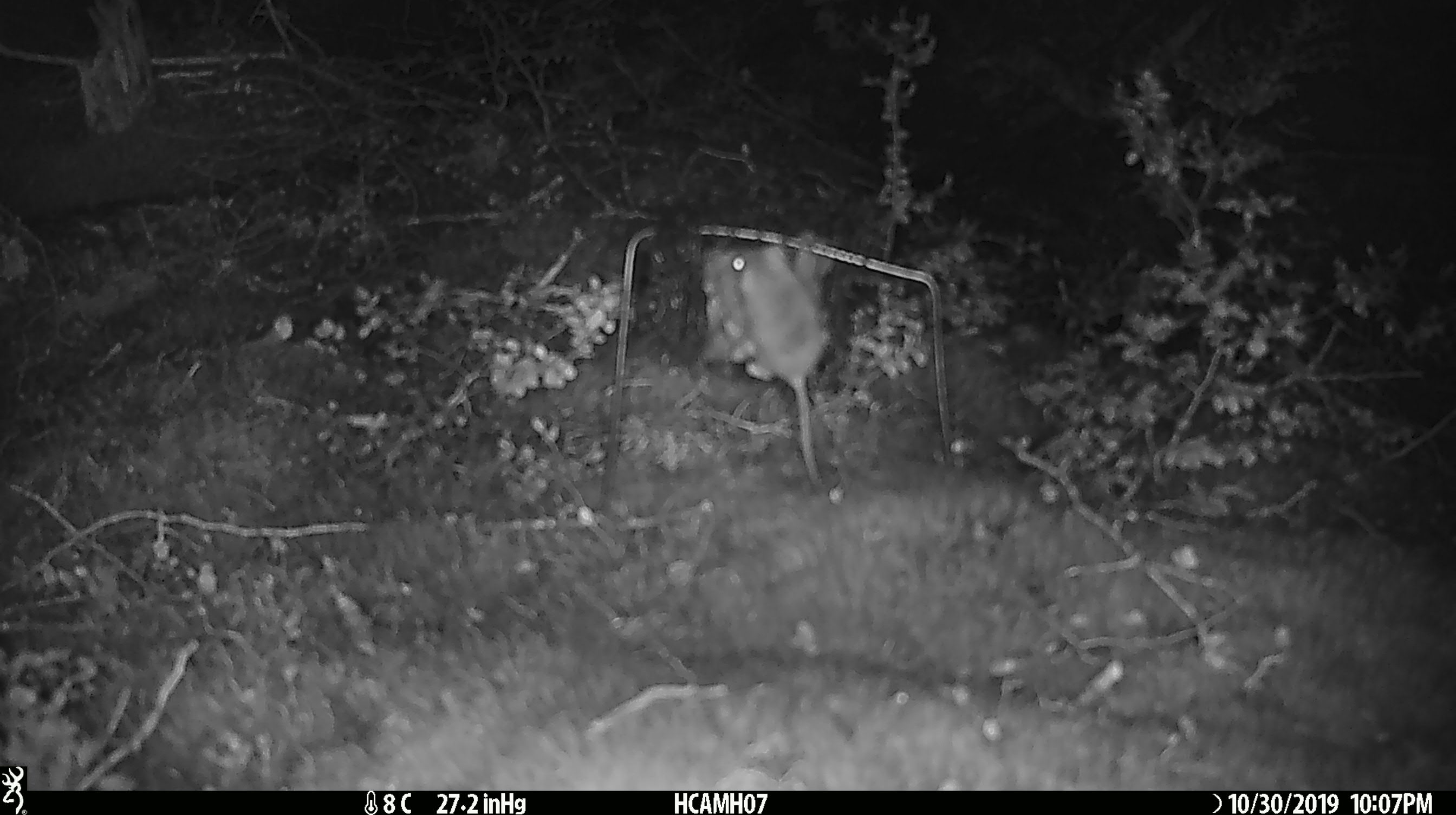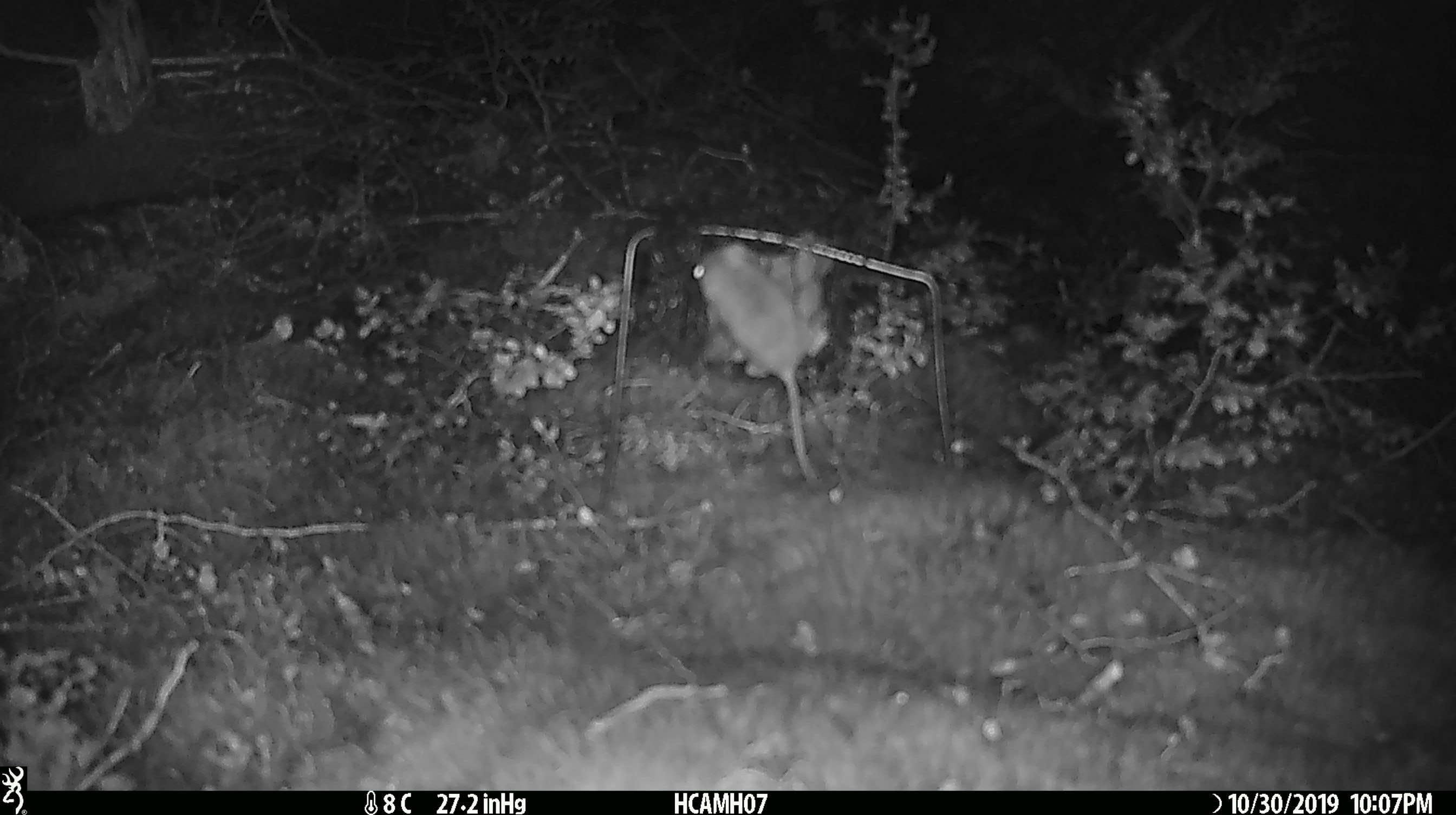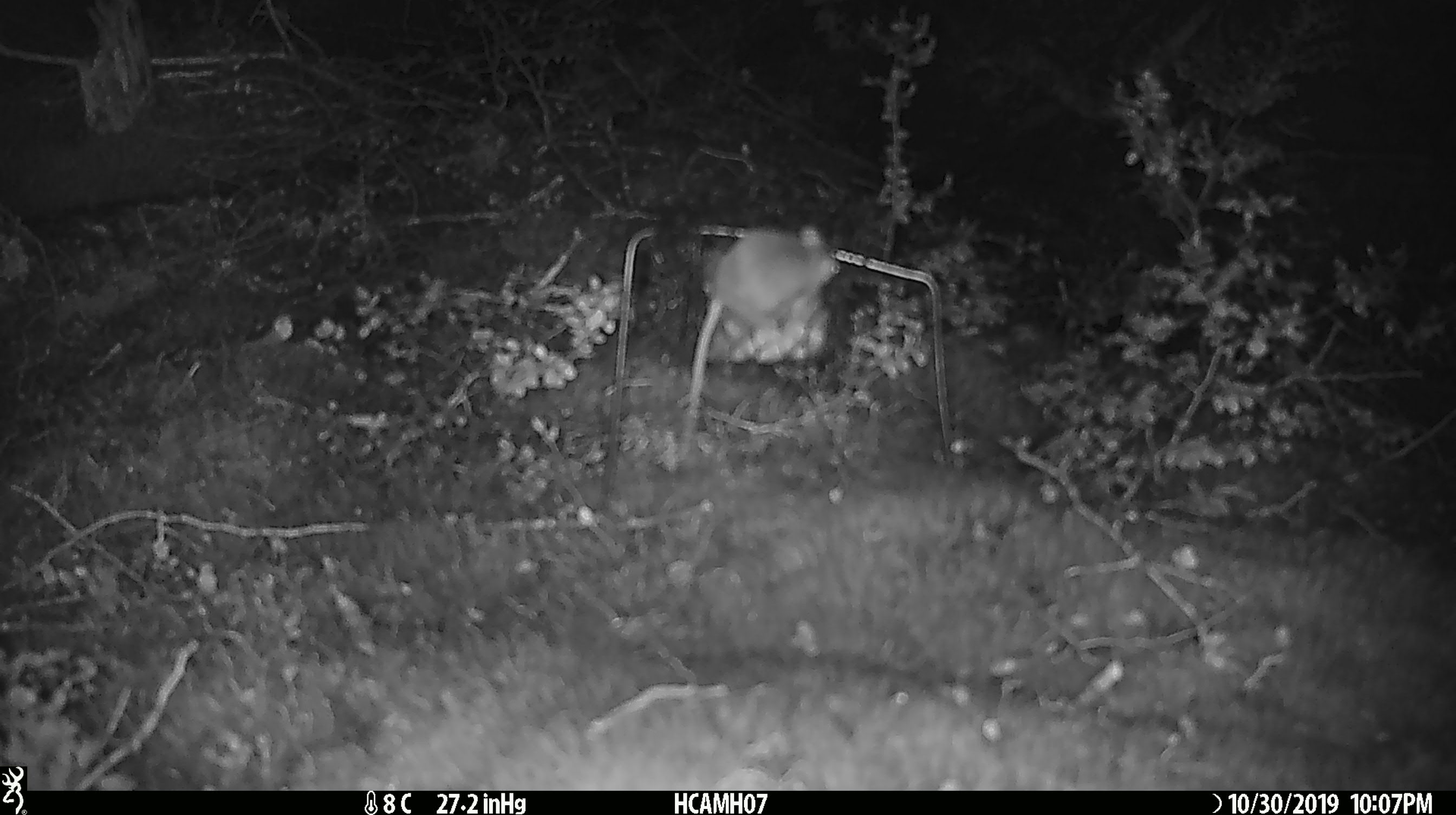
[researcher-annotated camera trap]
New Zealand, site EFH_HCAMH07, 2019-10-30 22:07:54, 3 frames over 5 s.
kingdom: Animalia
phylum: Chordata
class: Mammalia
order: Rodentia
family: Muridae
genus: Mus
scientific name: Mus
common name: mouse